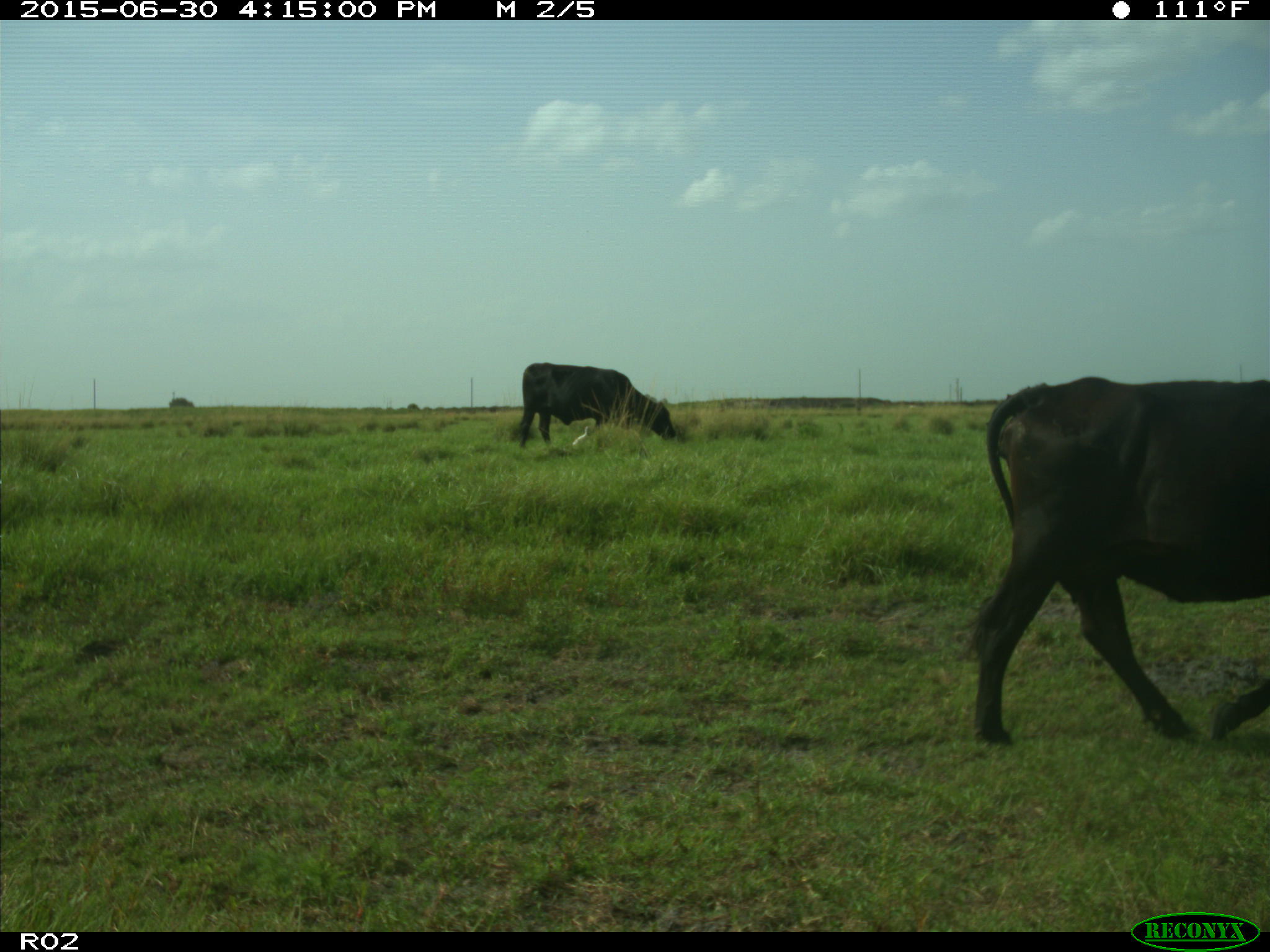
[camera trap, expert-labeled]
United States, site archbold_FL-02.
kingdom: Animalia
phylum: Chordata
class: Mammalia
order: Artiodactyla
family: Bovidae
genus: Bos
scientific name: Bos taurus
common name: domestic cow